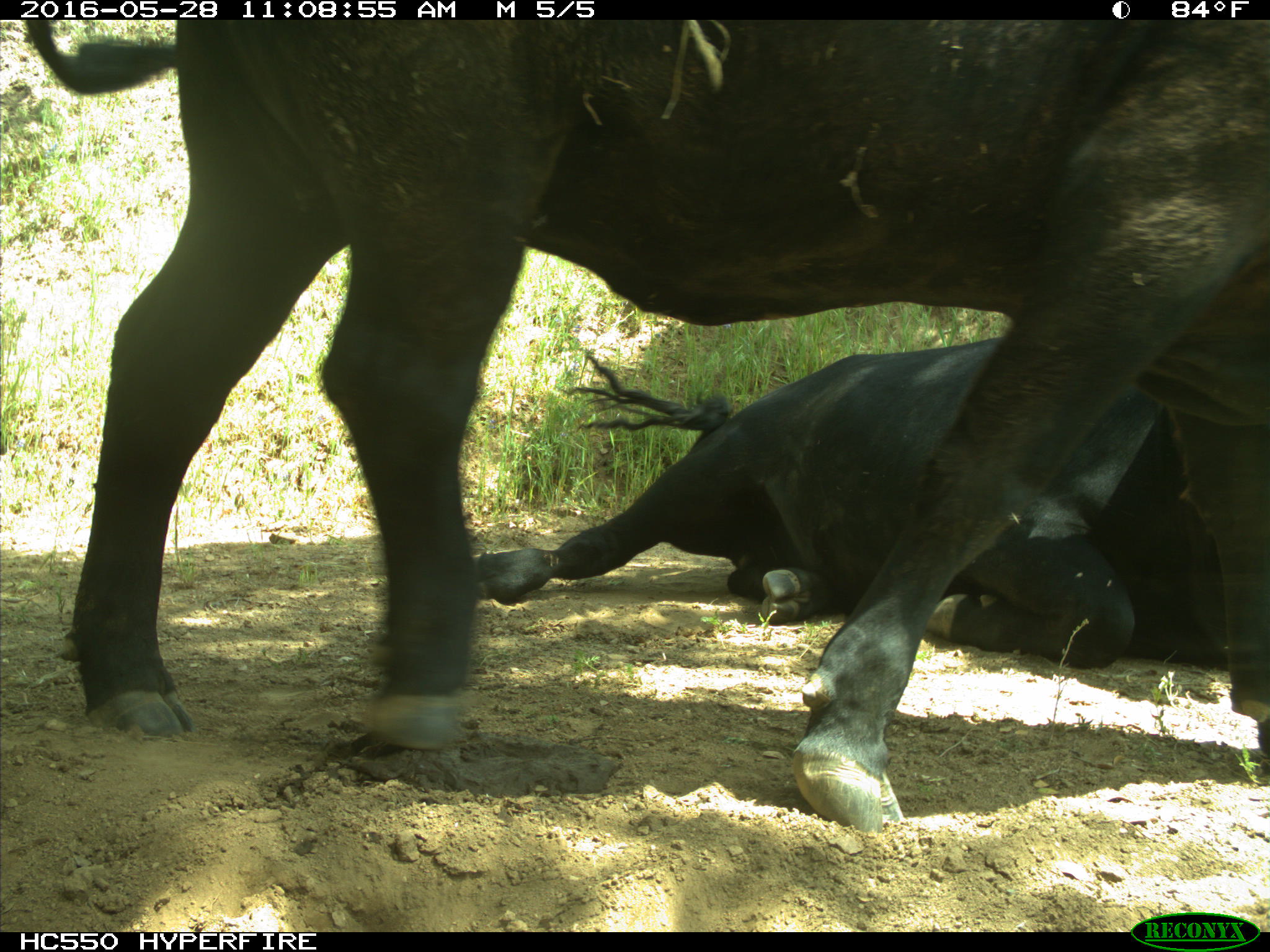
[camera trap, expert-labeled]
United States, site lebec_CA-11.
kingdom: Animalia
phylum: Chordata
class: Mammalia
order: Artiodactyla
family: Bovidae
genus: Bos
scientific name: Bos taurus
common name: domestic cow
Bos taurus (domestic cow).